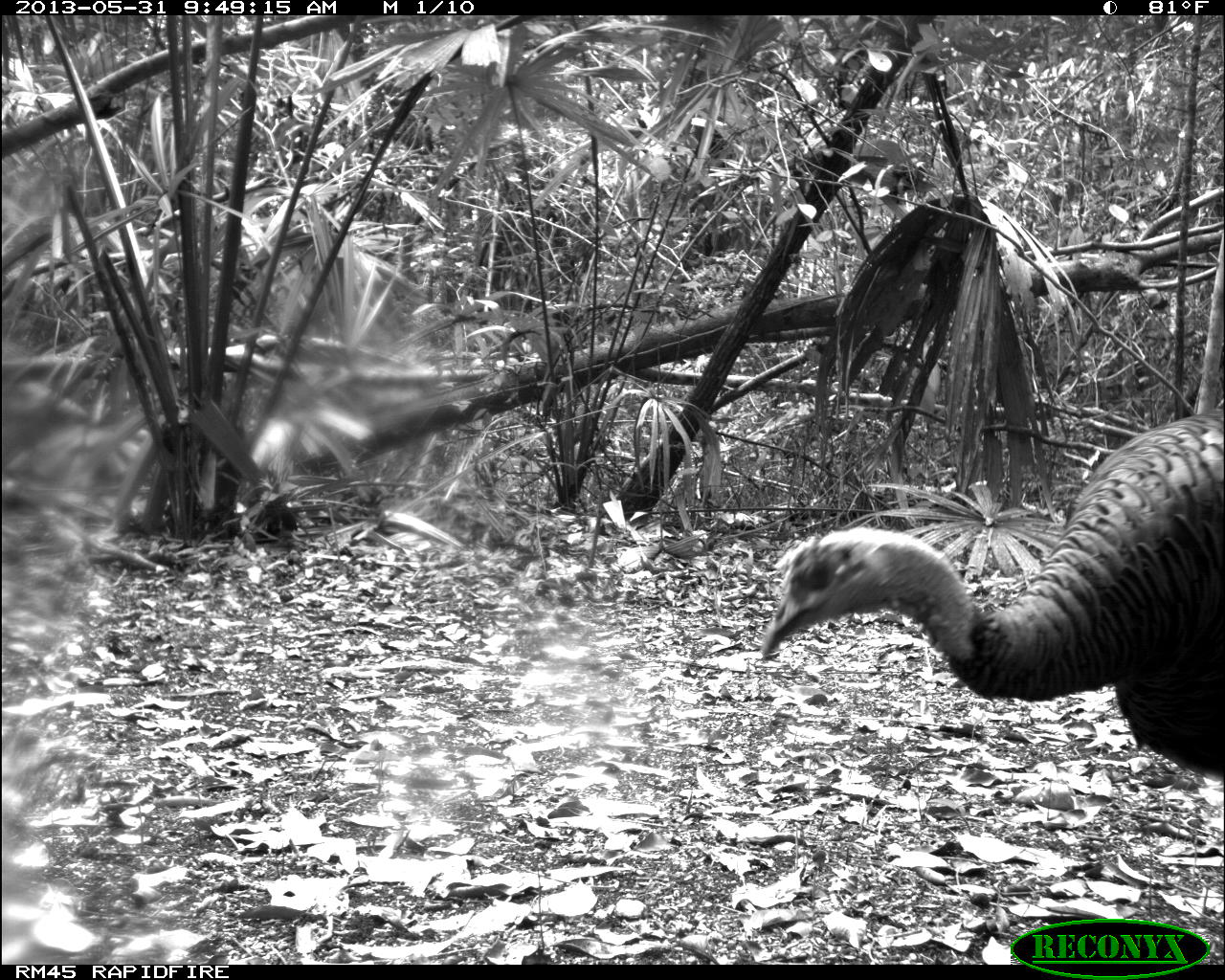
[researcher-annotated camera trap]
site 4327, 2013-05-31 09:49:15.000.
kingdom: Animalia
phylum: Chordata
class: Aves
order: Galliformes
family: Phasianidae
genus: Meleagris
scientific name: Meleagris ocellata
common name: ocellated turkey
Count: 1.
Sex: male.